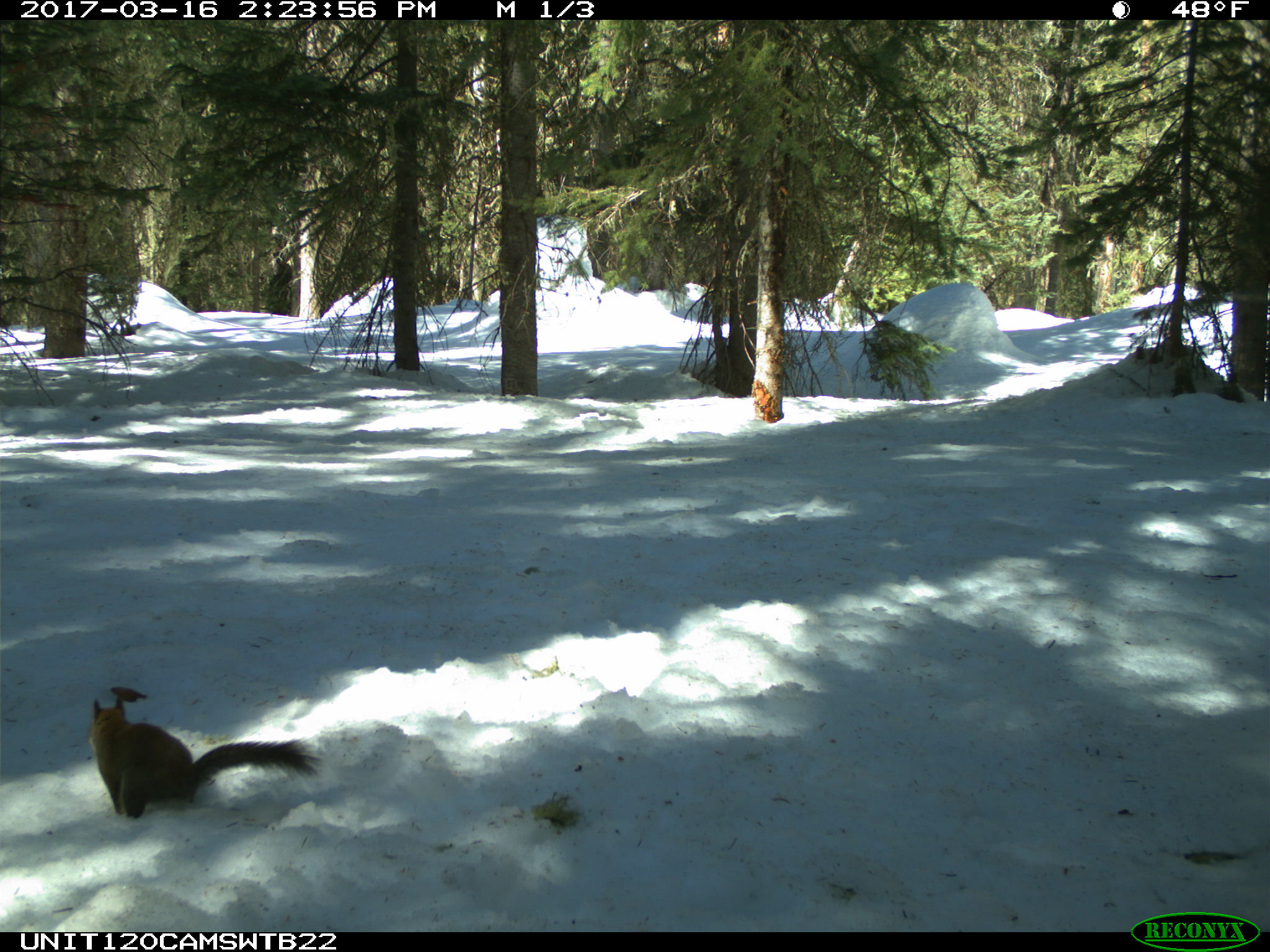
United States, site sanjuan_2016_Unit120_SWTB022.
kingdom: Animalia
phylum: Chordata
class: Mammalia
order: Rodentia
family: Sciuridae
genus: Tamiasciurus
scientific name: Tamiasciurus hudsonicus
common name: american red squirrel